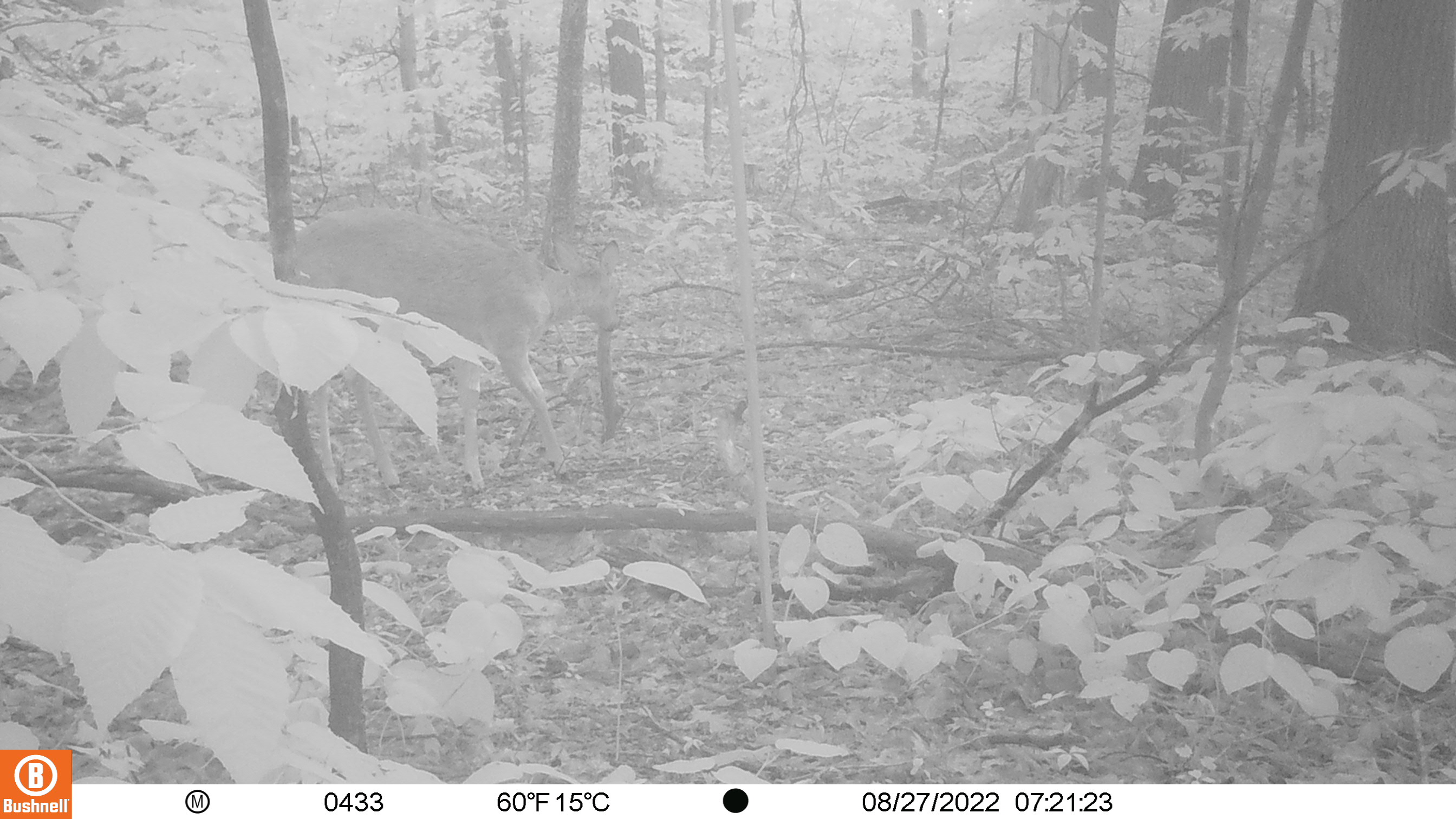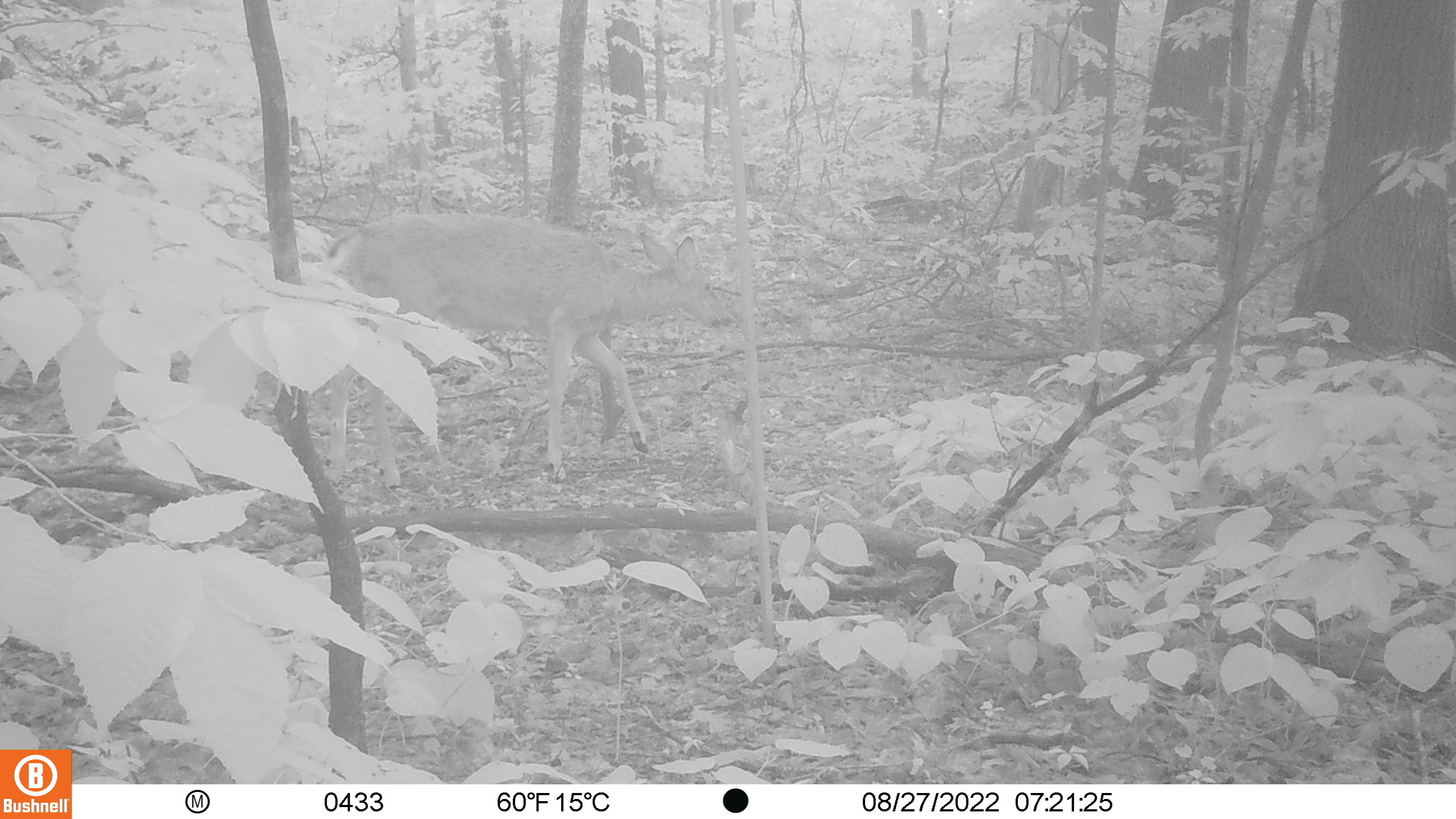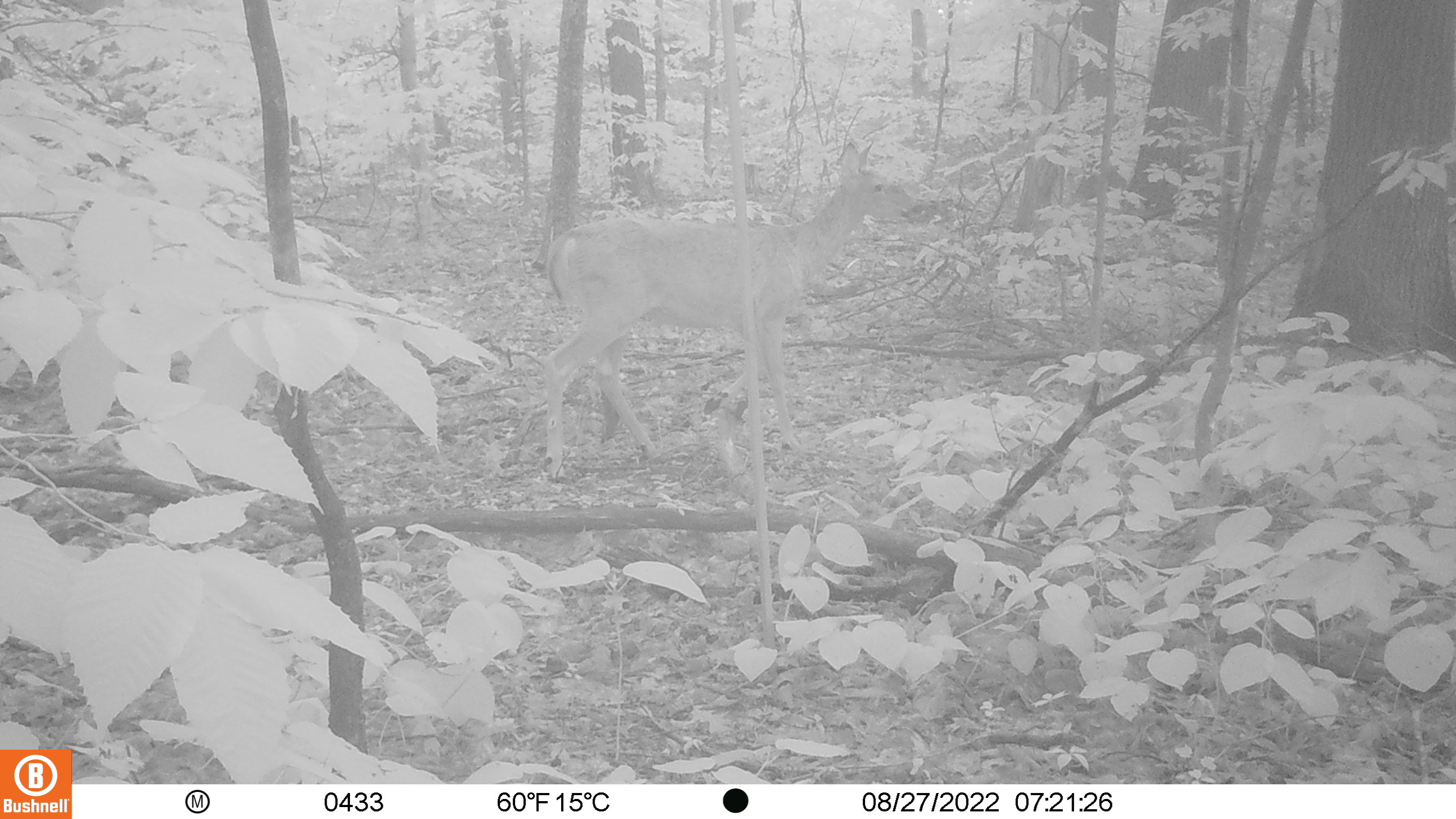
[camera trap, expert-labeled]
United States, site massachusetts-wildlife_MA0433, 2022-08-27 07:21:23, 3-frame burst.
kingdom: Animalia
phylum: Chordata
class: Mammalia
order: Artiodactyla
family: Cervidae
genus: Odocoileus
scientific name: Odocoileus virginianus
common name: white-tailed deer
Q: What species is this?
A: White-tailed deer (Odocoileus virginianus).